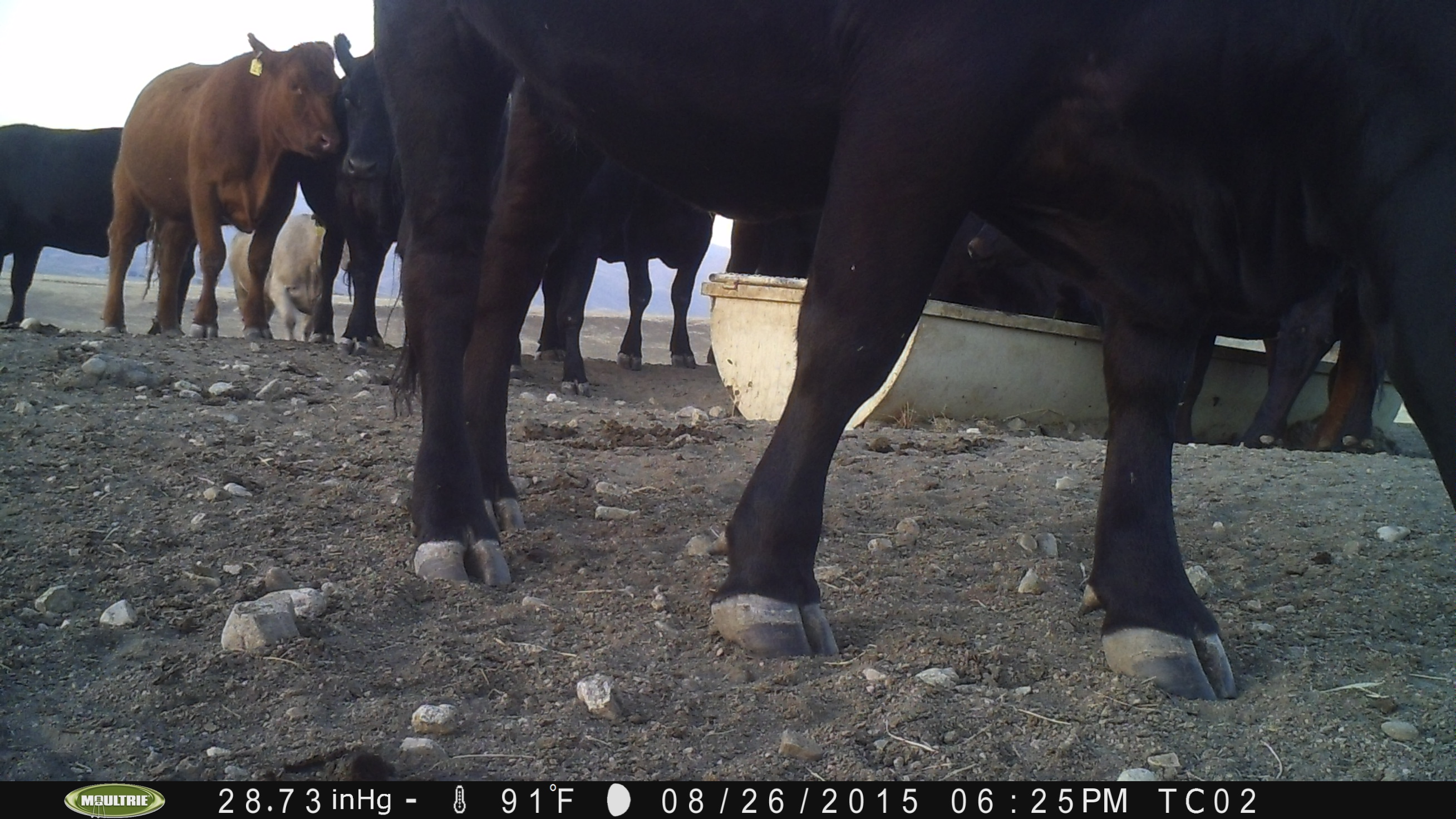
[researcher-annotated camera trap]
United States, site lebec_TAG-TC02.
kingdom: Animalia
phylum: Chordata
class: Mammalia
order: Artiodactyla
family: Bovidae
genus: Bos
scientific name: Bos taurus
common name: domestic cow